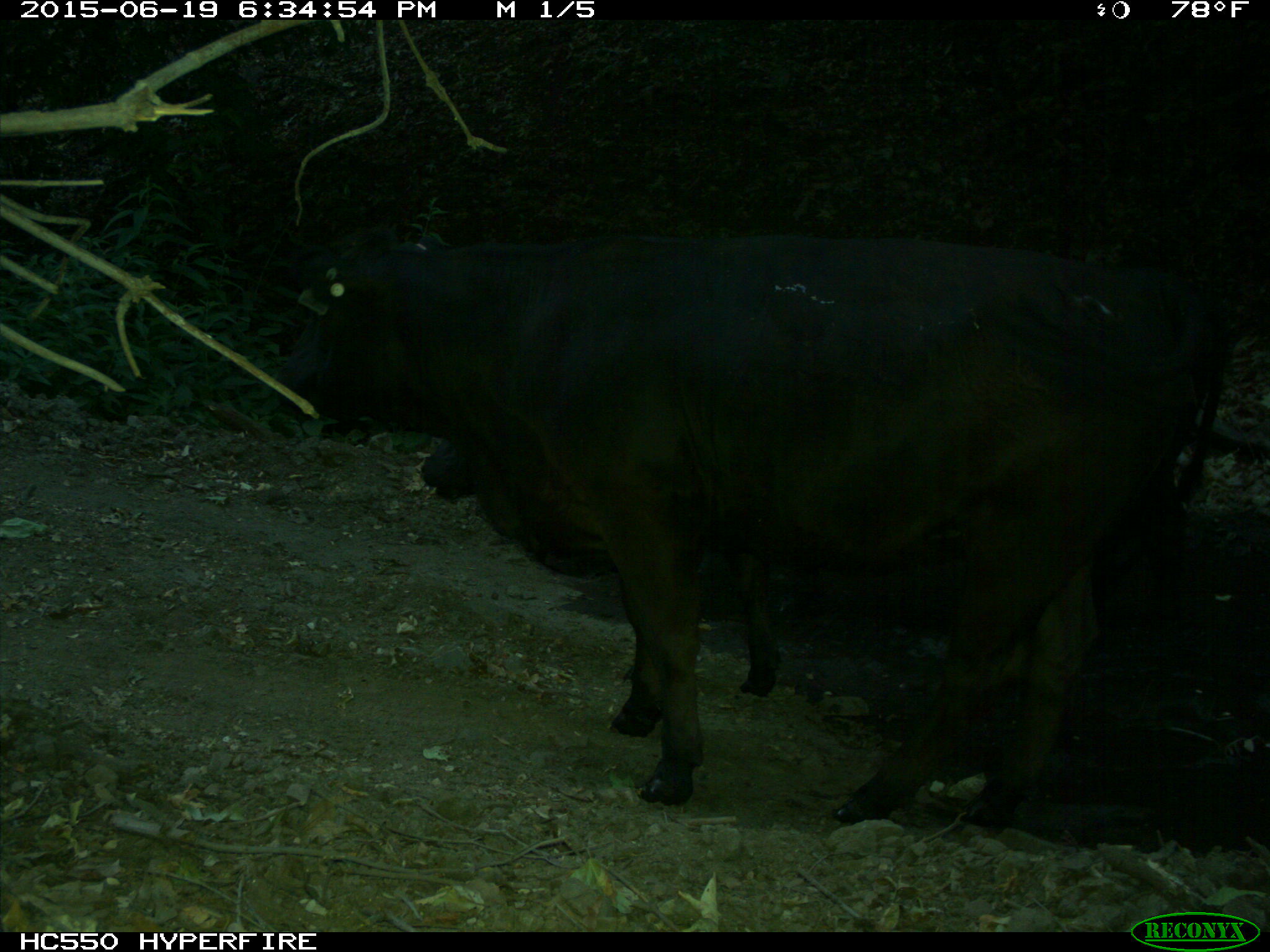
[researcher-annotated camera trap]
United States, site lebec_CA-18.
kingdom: Animalia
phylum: Chordata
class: Mammalia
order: Artiodactyla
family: Bovidae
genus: Bos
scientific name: Bos taurus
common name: domestic cow